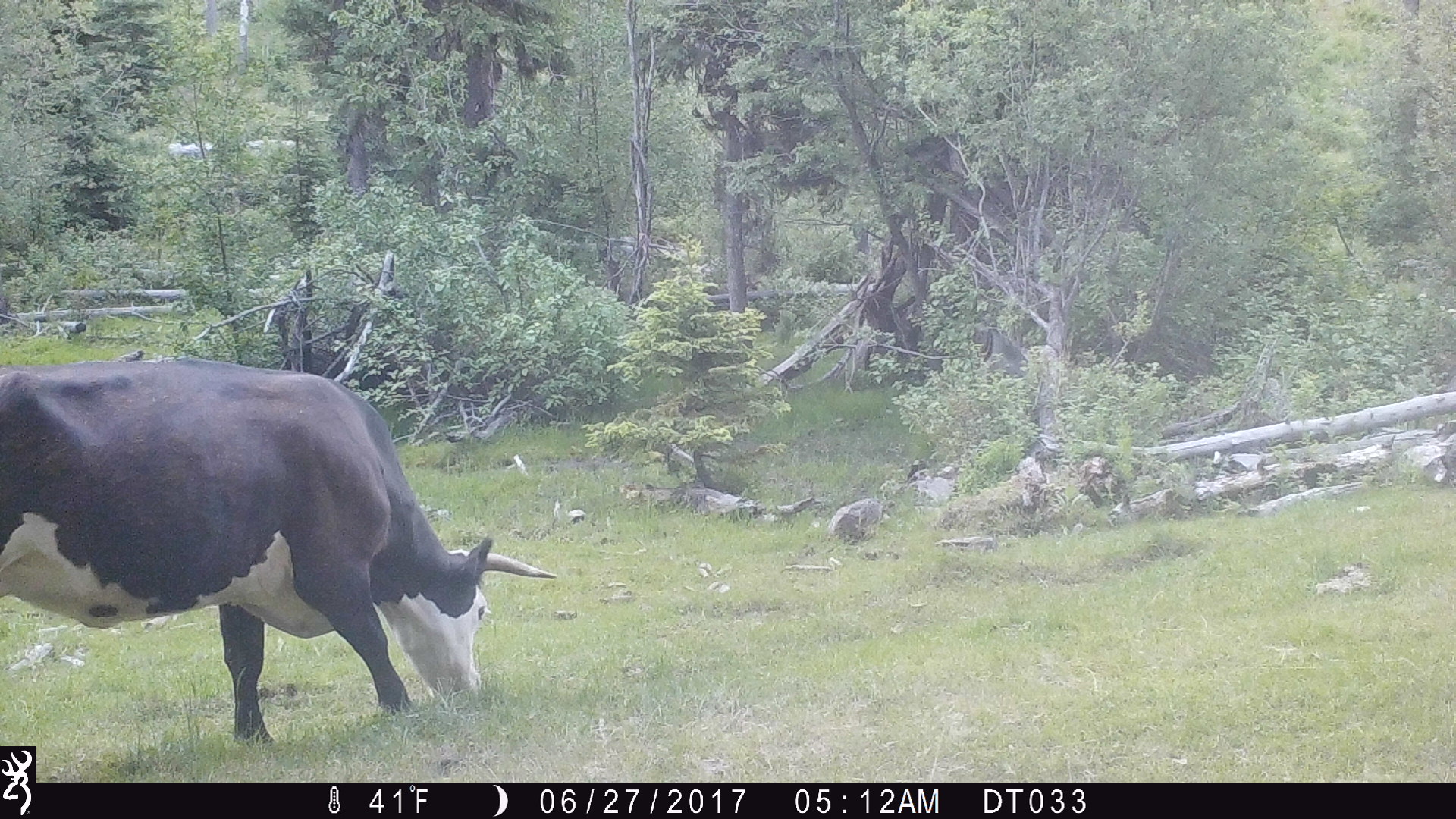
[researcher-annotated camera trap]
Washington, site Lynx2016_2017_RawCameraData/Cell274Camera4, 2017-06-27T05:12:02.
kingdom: Animalia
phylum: Chordata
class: Mammalia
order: Artiodactyla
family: Bovidae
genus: Bos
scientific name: Bos taurus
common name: domestic cattle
Domestic cattle (Bos taurus). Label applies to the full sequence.